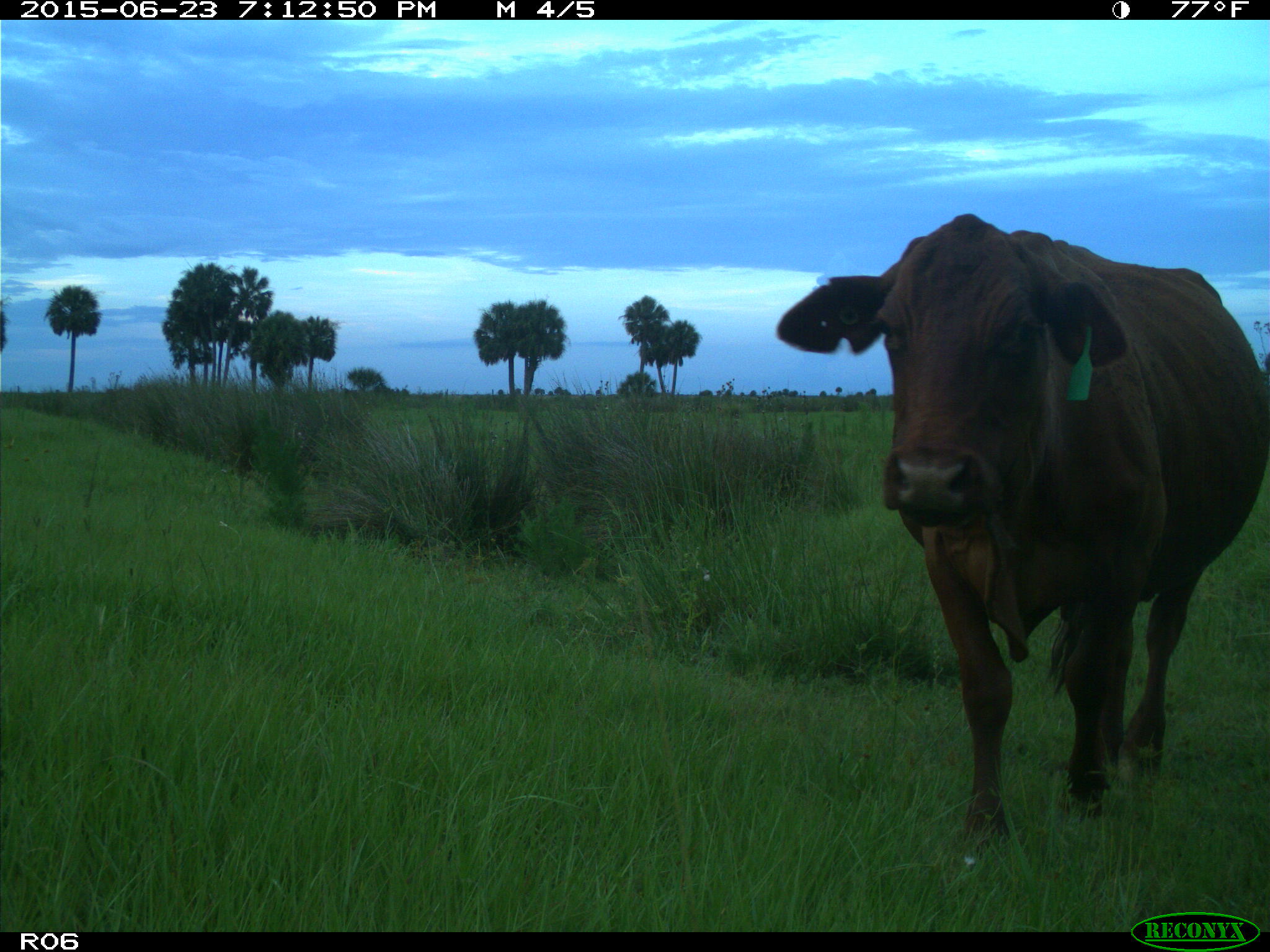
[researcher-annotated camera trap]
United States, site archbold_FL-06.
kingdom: Animalia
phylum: Chordata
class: Mammalia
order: Artiodactyla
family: Bovidae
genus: Bos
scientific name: Bos taurus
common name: domestic cow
Bos taurus (domestic cow).